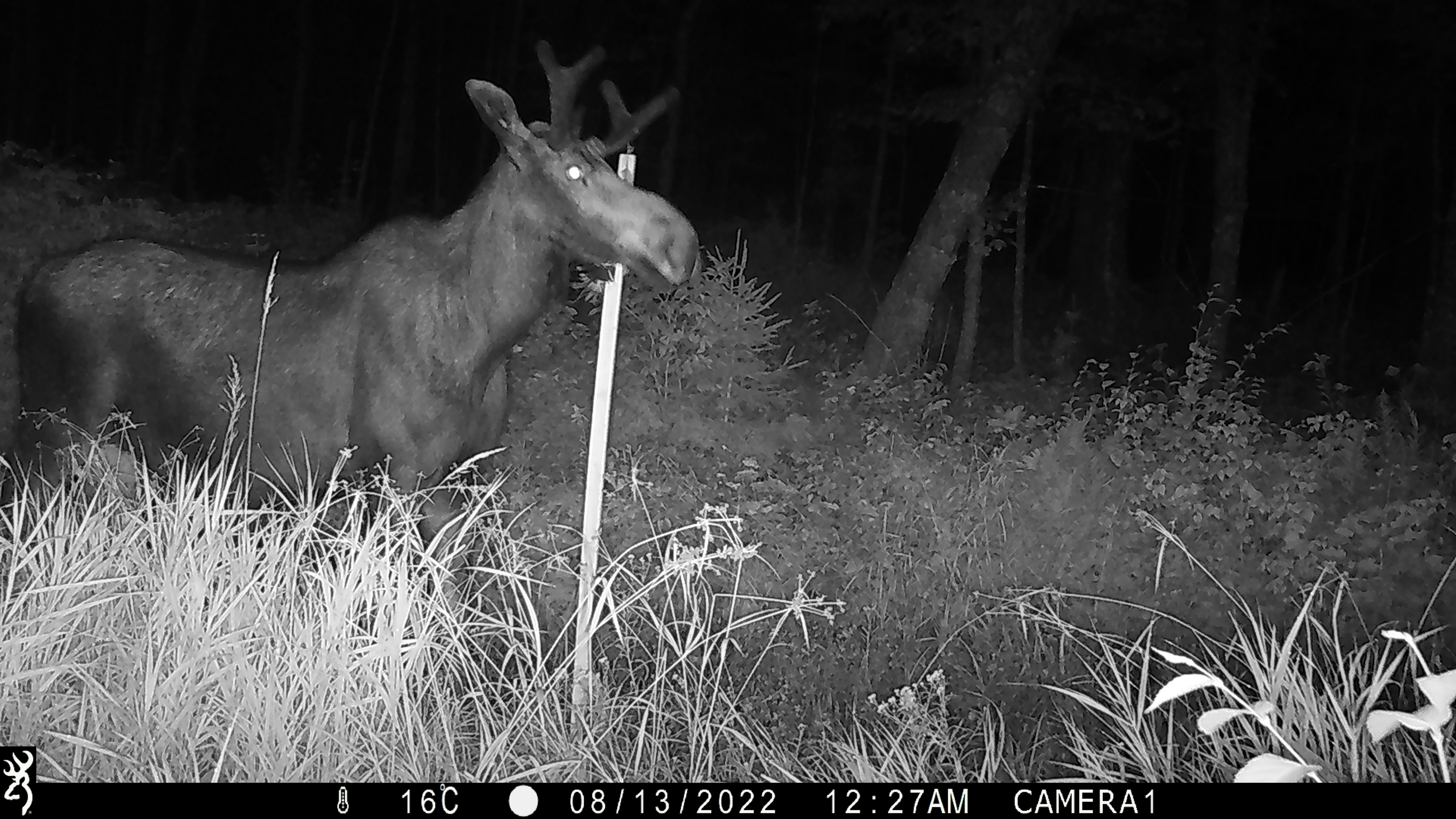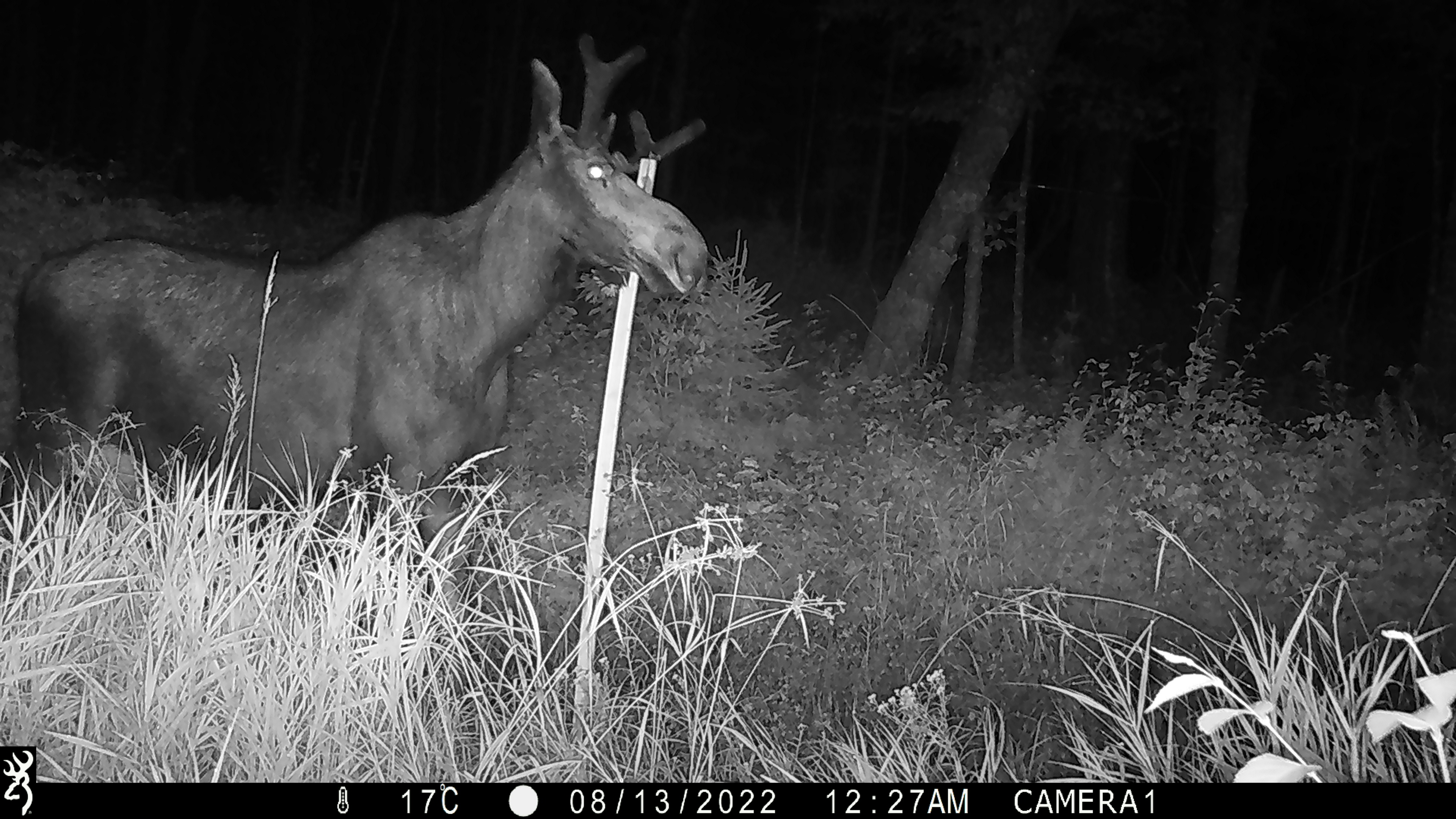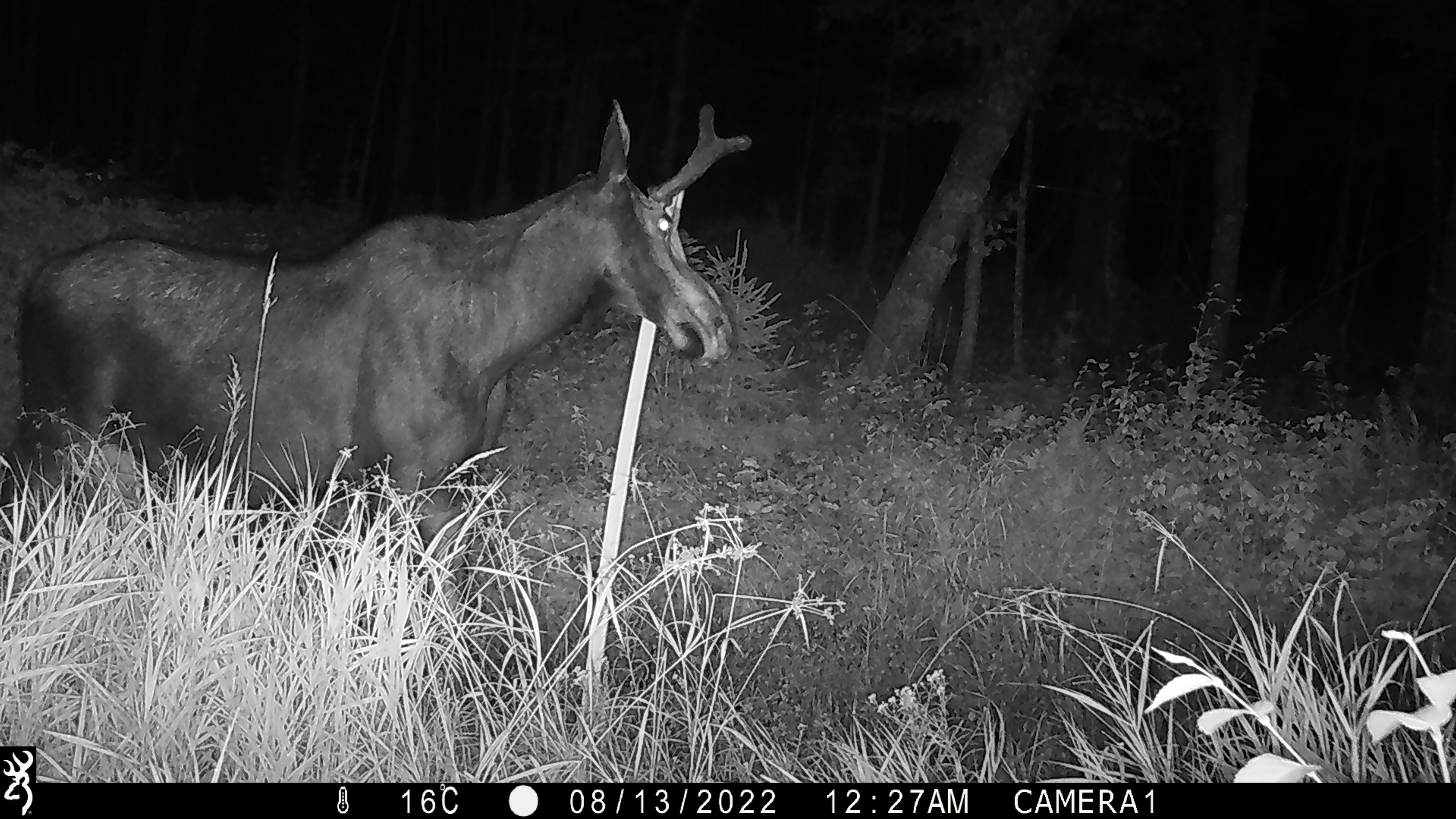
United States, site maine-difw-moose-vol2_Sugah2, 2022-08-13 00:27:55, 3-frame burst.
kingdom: Animalia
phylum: Chordata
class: Mammalia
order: Artiodactyla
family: Cervidae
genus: Alces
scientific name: Alces alces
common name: moose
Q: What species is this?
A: Moose (Alces alces).